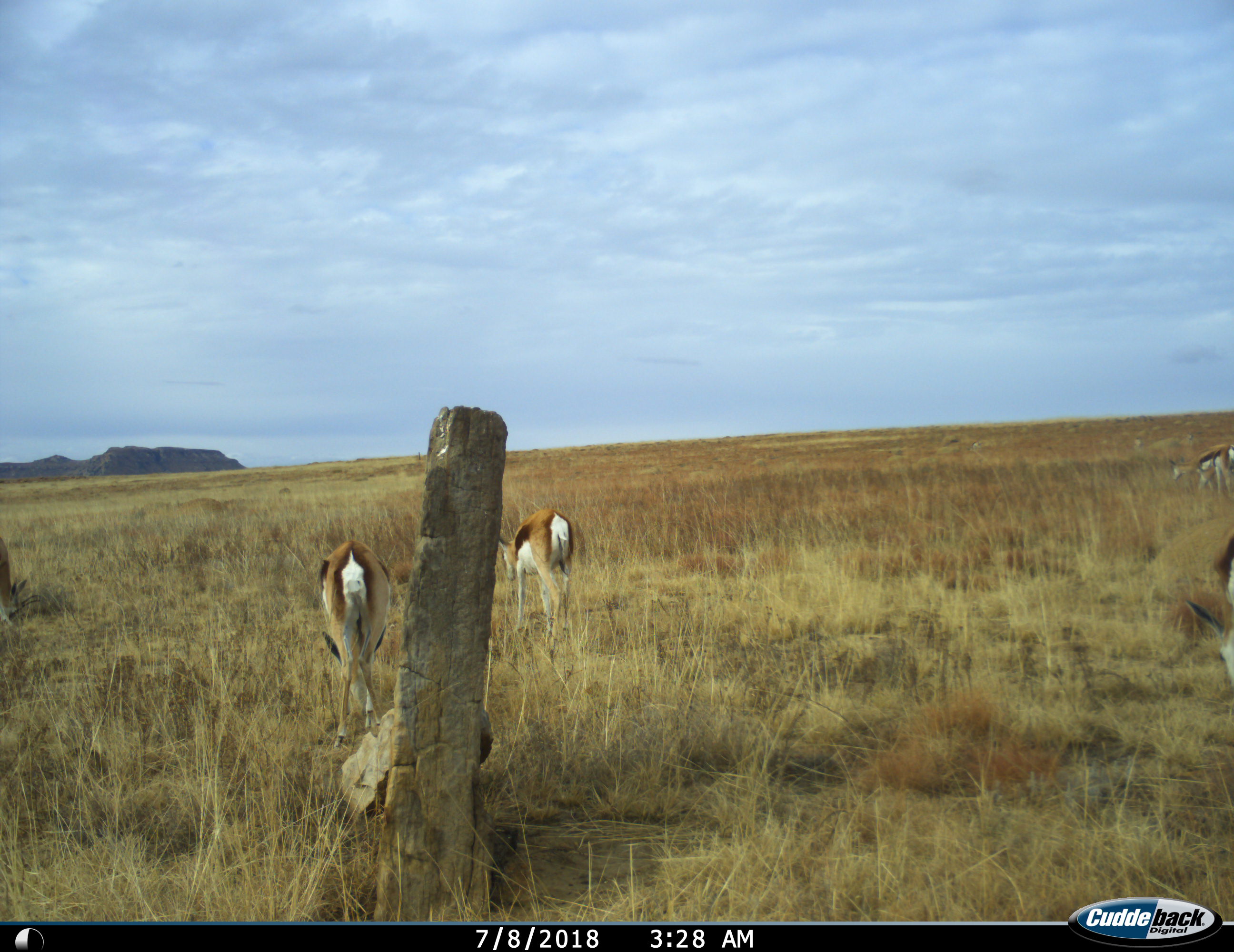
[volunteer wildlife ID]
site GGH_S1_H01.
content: unidentified animal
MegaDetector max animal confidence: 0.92